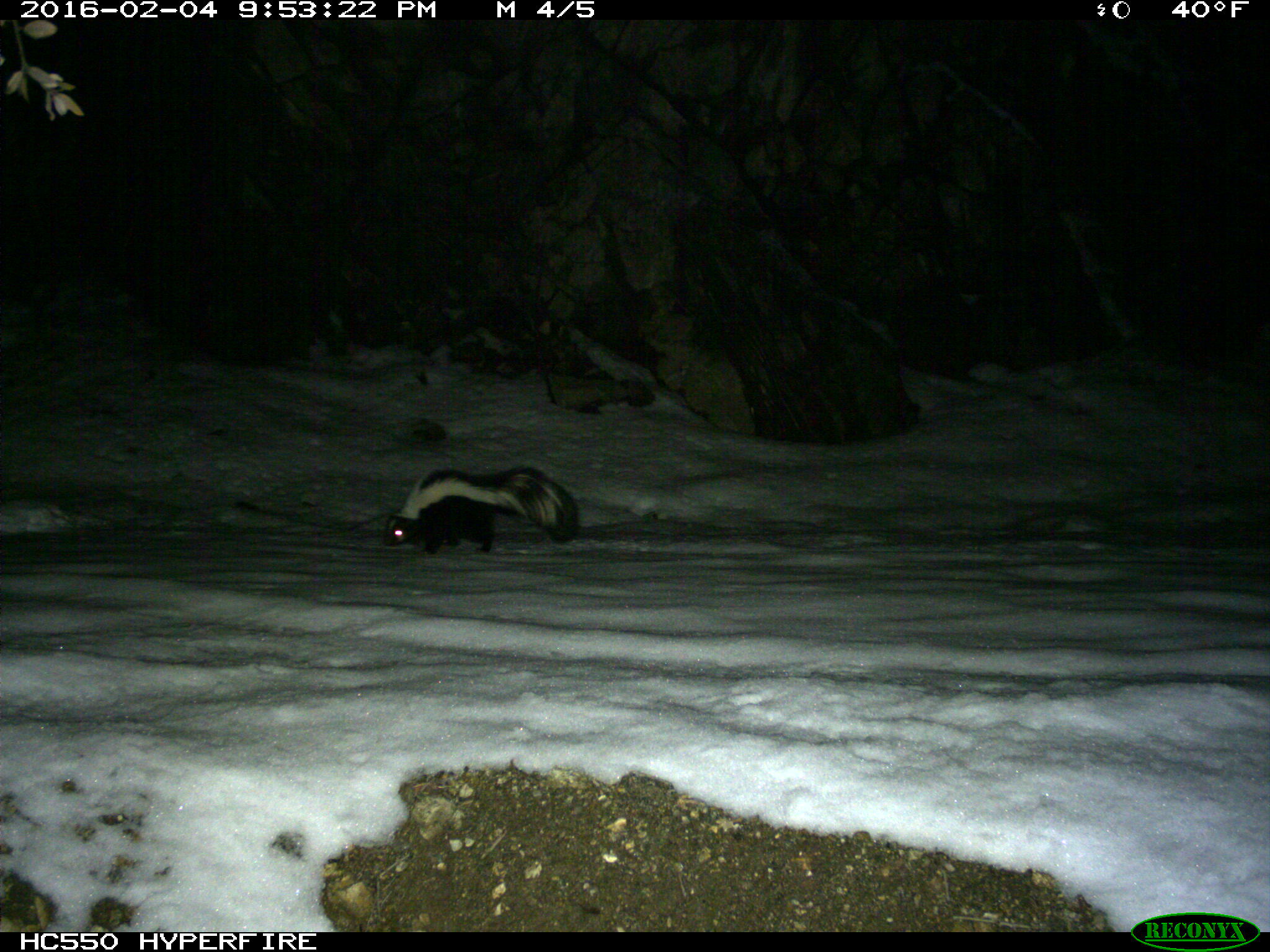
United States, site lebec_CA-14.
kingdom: Animalia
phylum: Chordata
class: Mammalia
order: Carnivora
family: Mephitidae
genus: Mephitis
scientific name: Mephitis mephitis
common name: striped skunk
Mephitis mephitis (striped skunk).